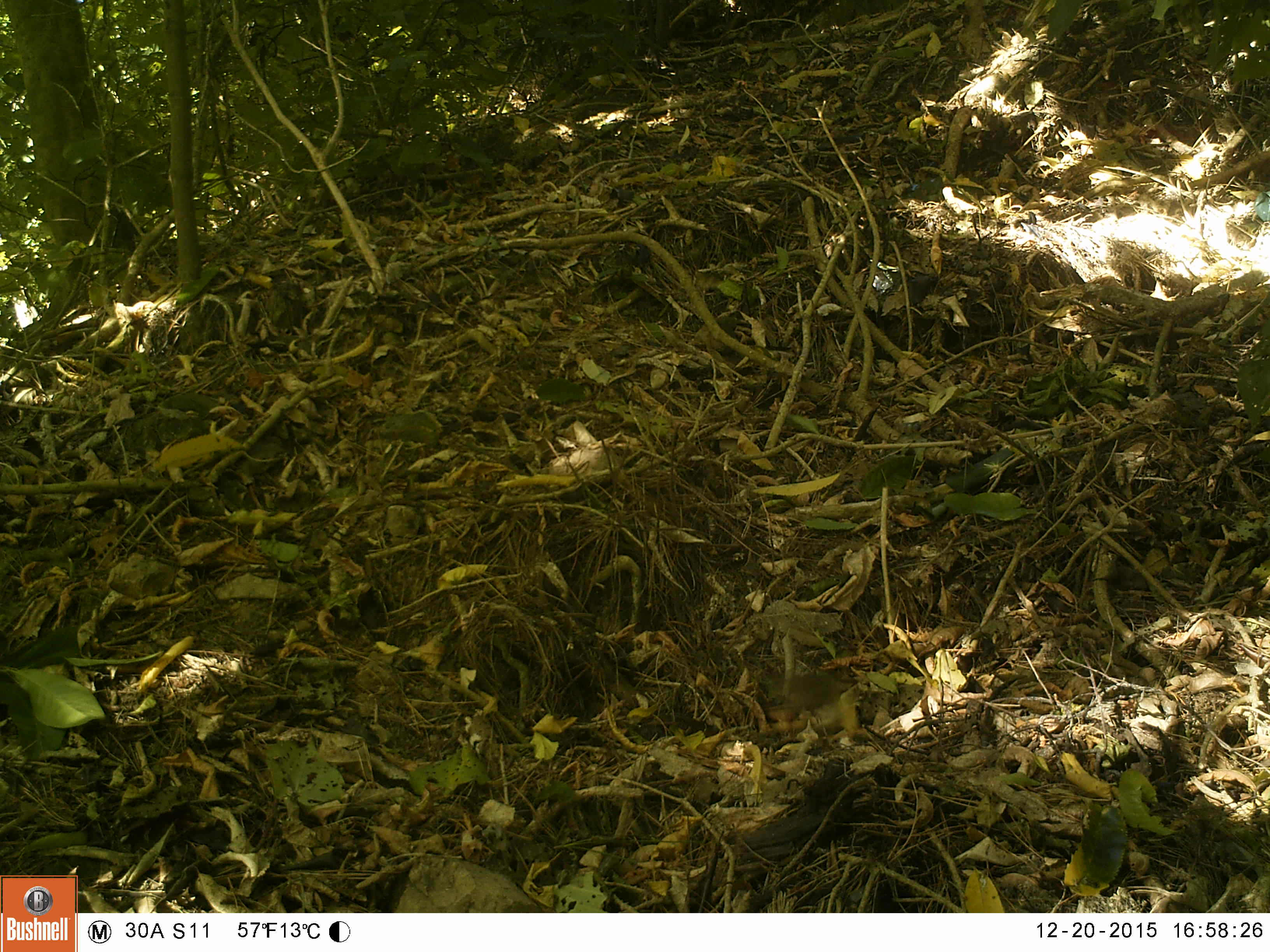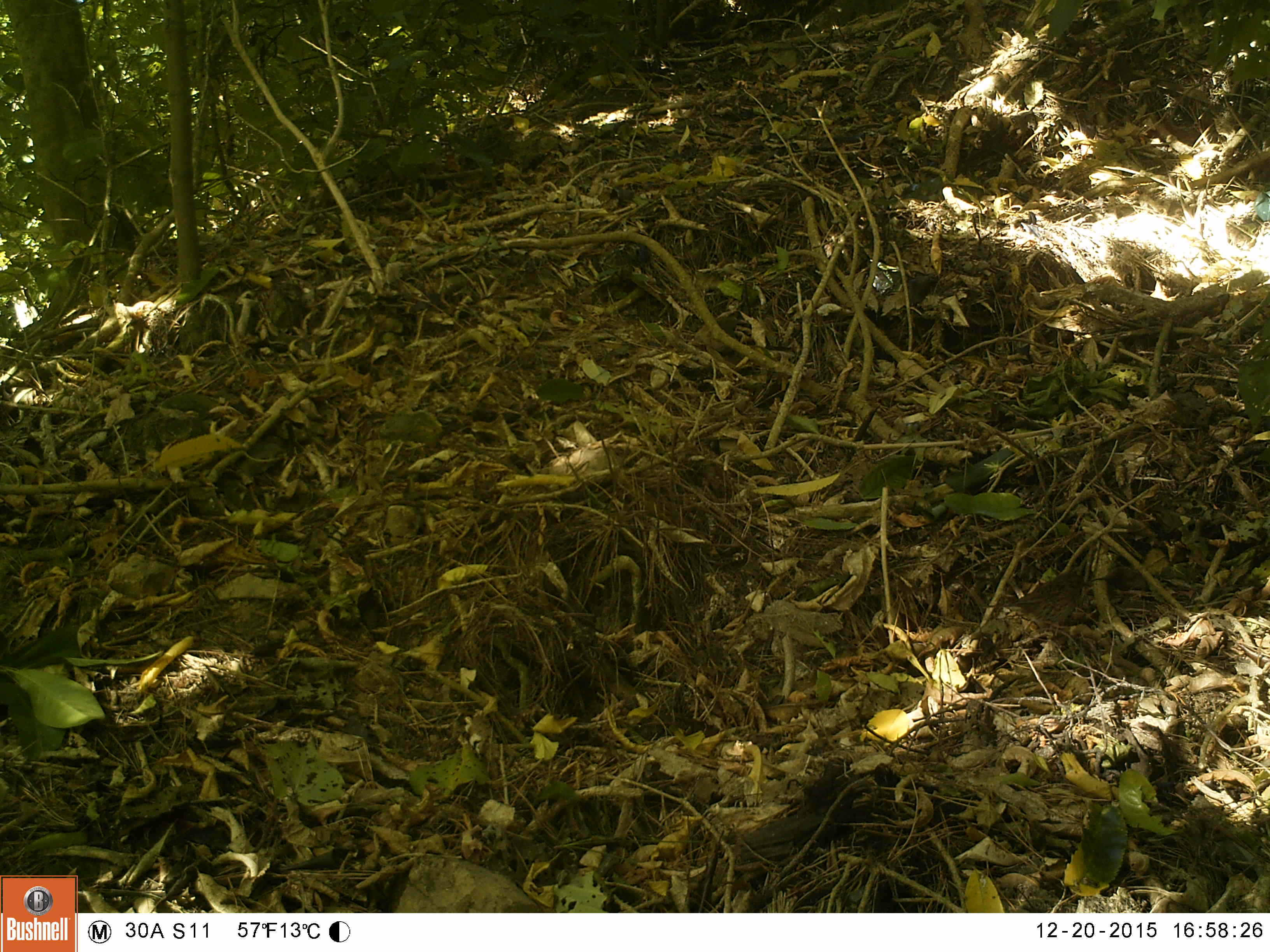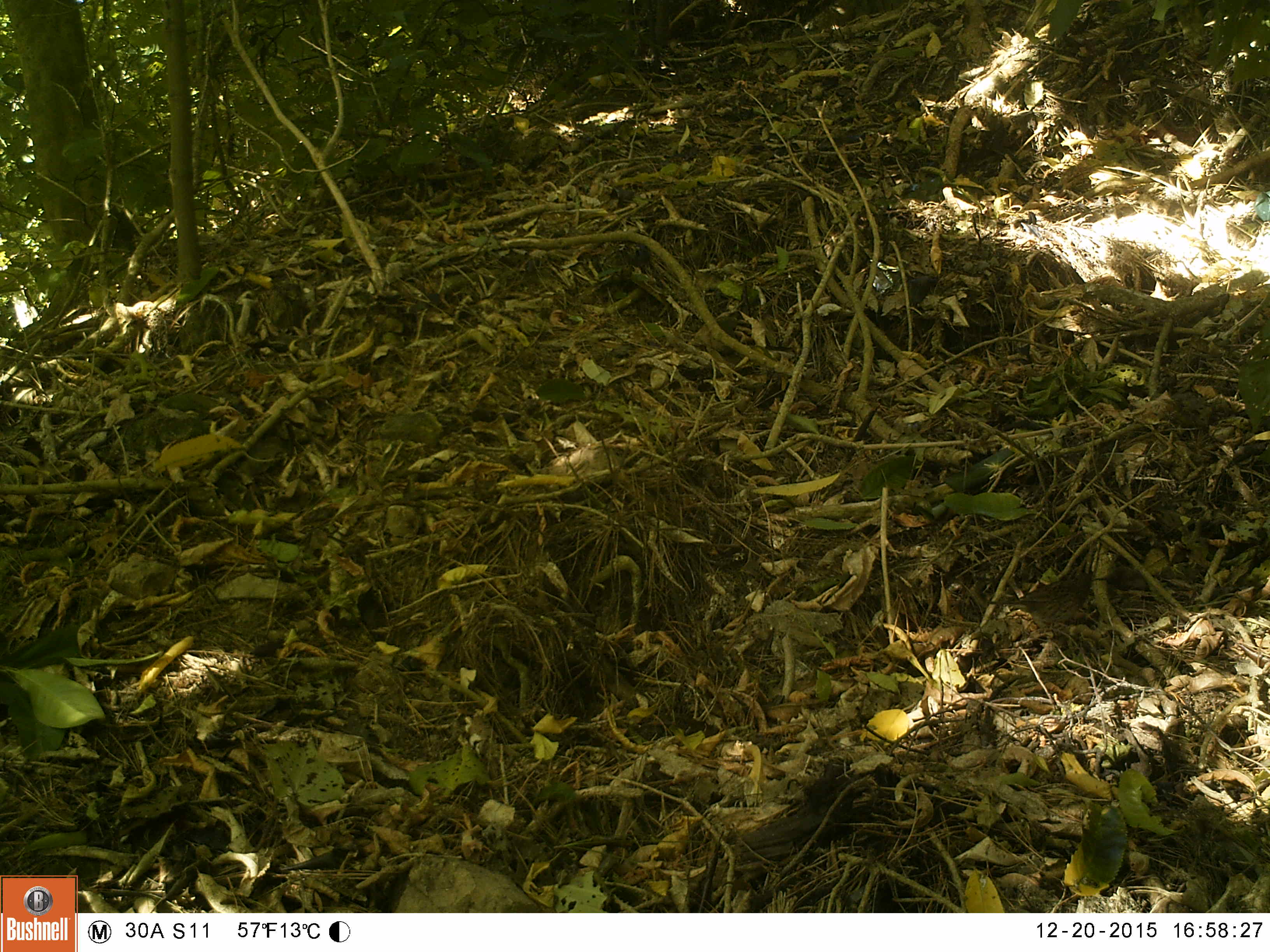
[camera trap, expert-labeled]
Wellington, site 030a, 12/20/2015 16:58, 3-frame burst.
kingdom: Animalia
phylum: Chordata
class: Aves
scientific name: Aves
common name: bird